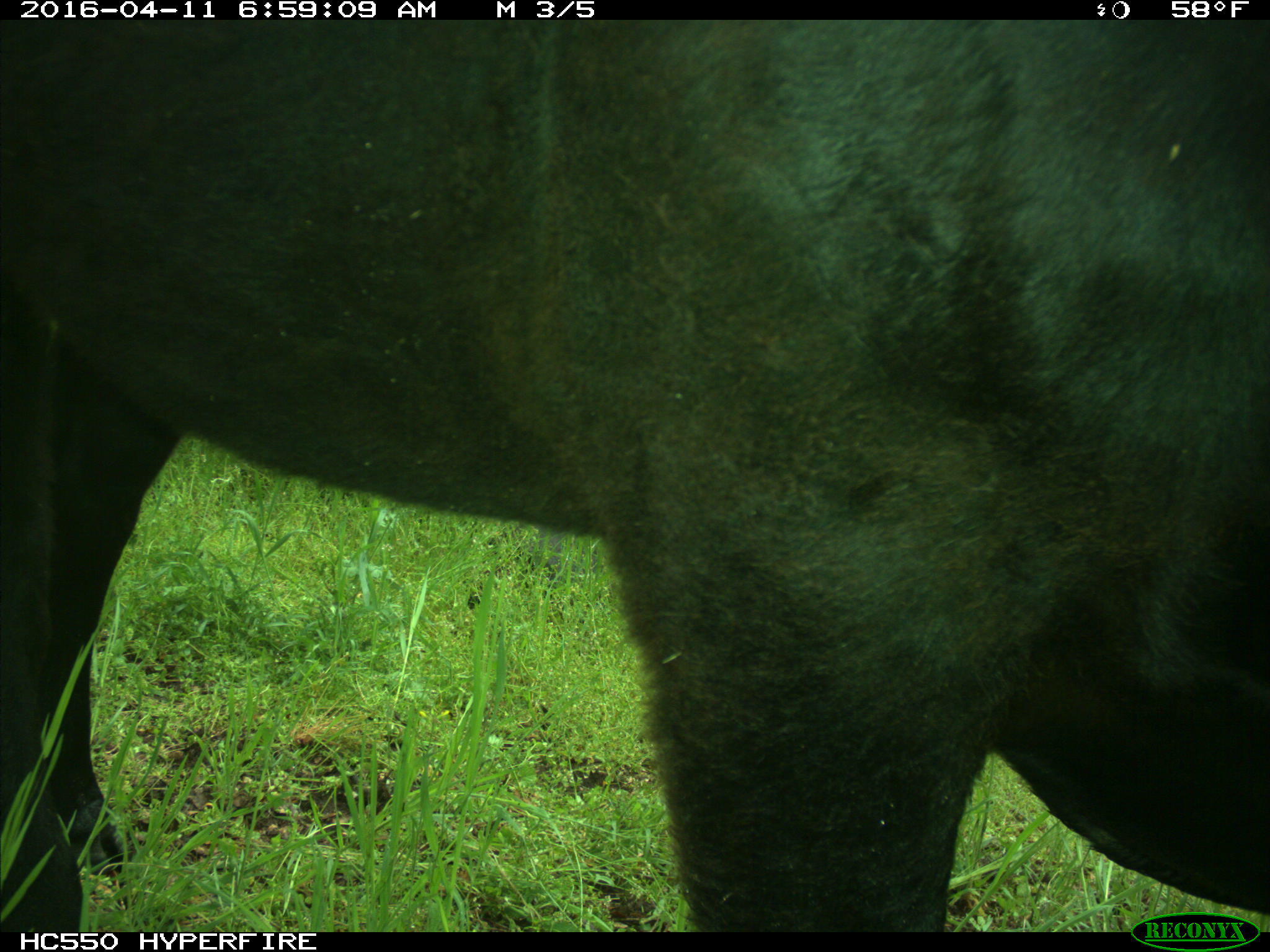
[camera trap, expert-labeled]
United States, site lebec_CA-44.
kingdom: Animalia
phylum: Chordata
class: Mammalia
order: Artiodactyla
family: Bovidae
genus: Bos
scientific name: Bos taurus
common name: domestic cow